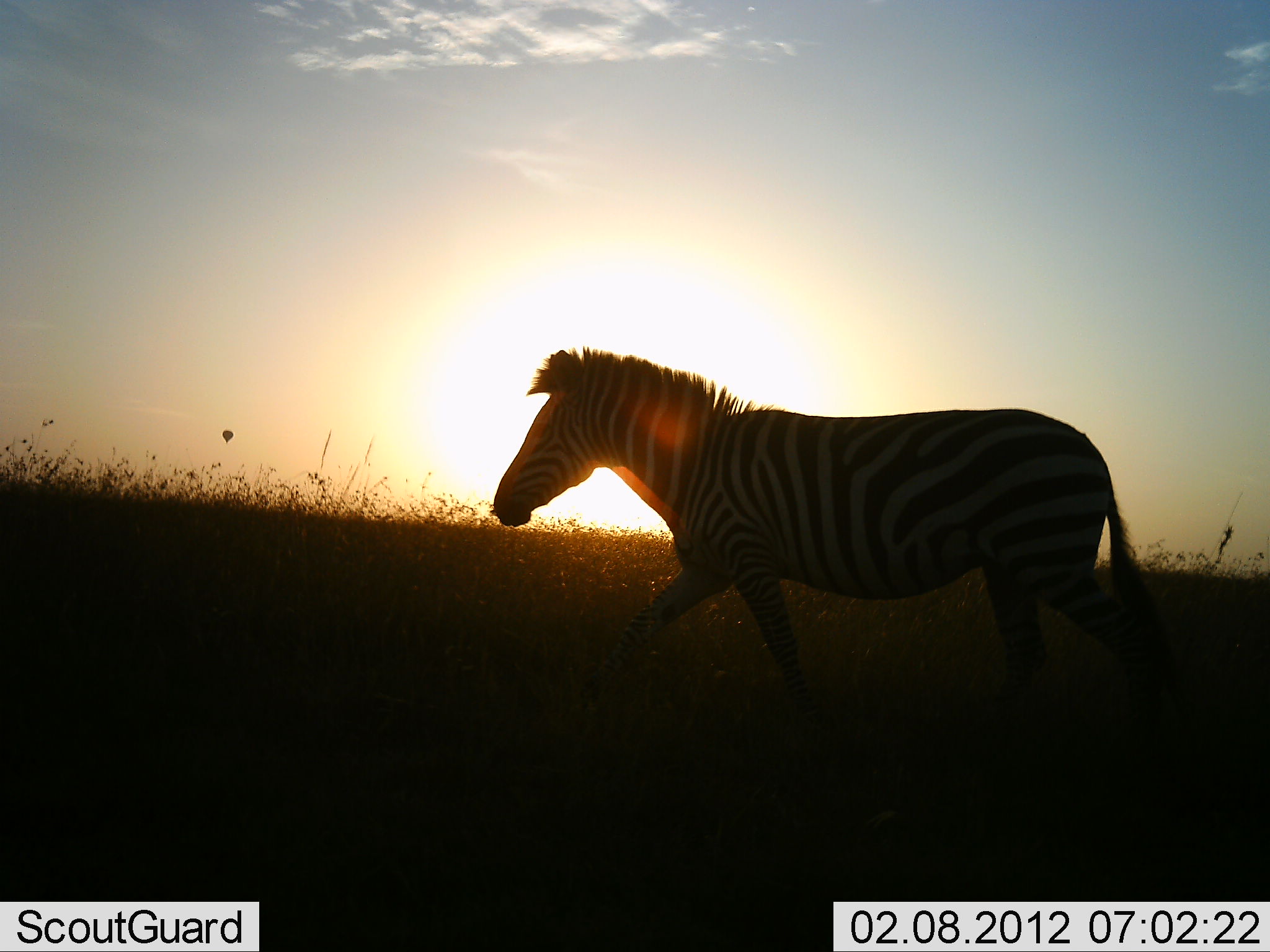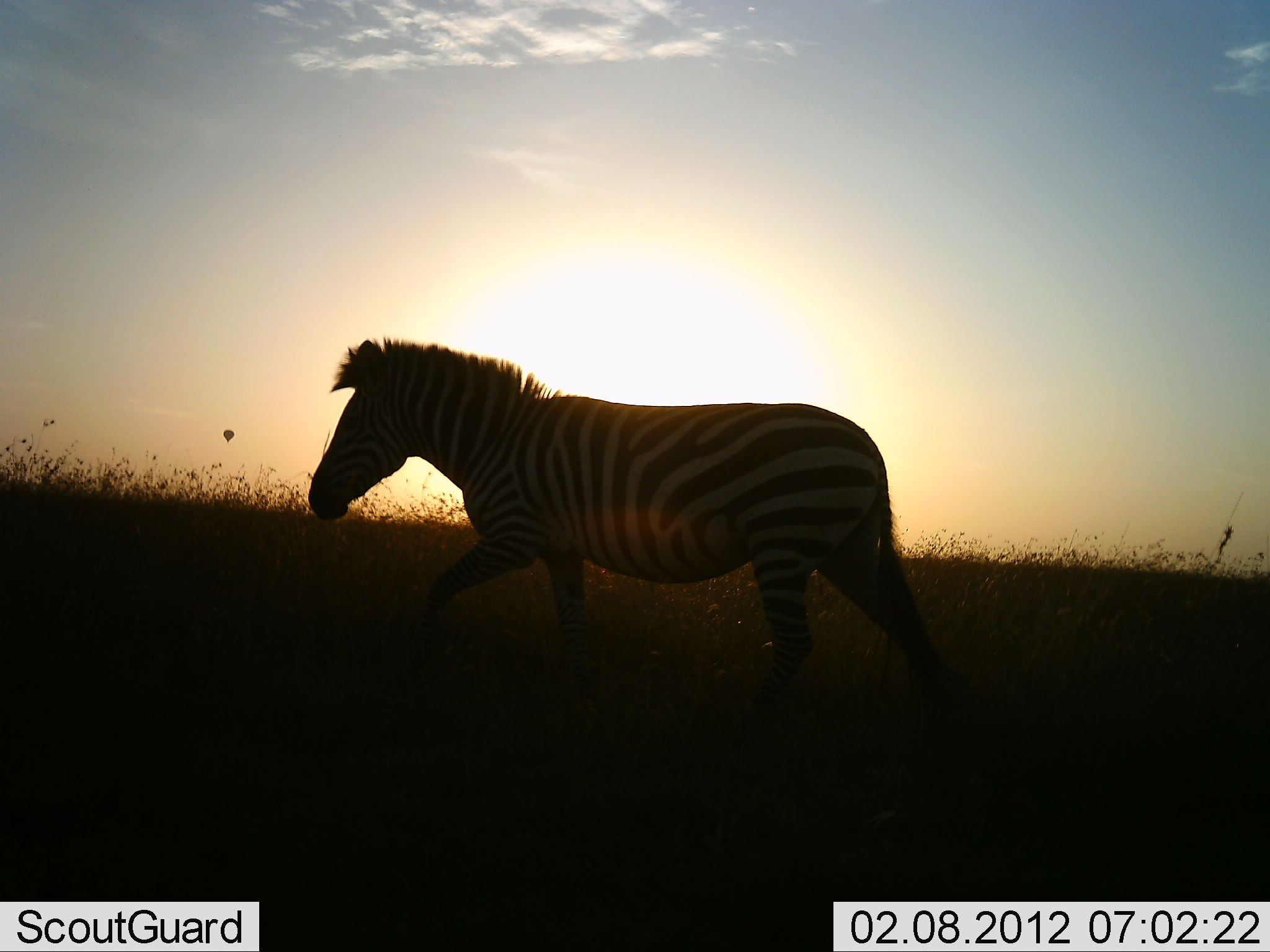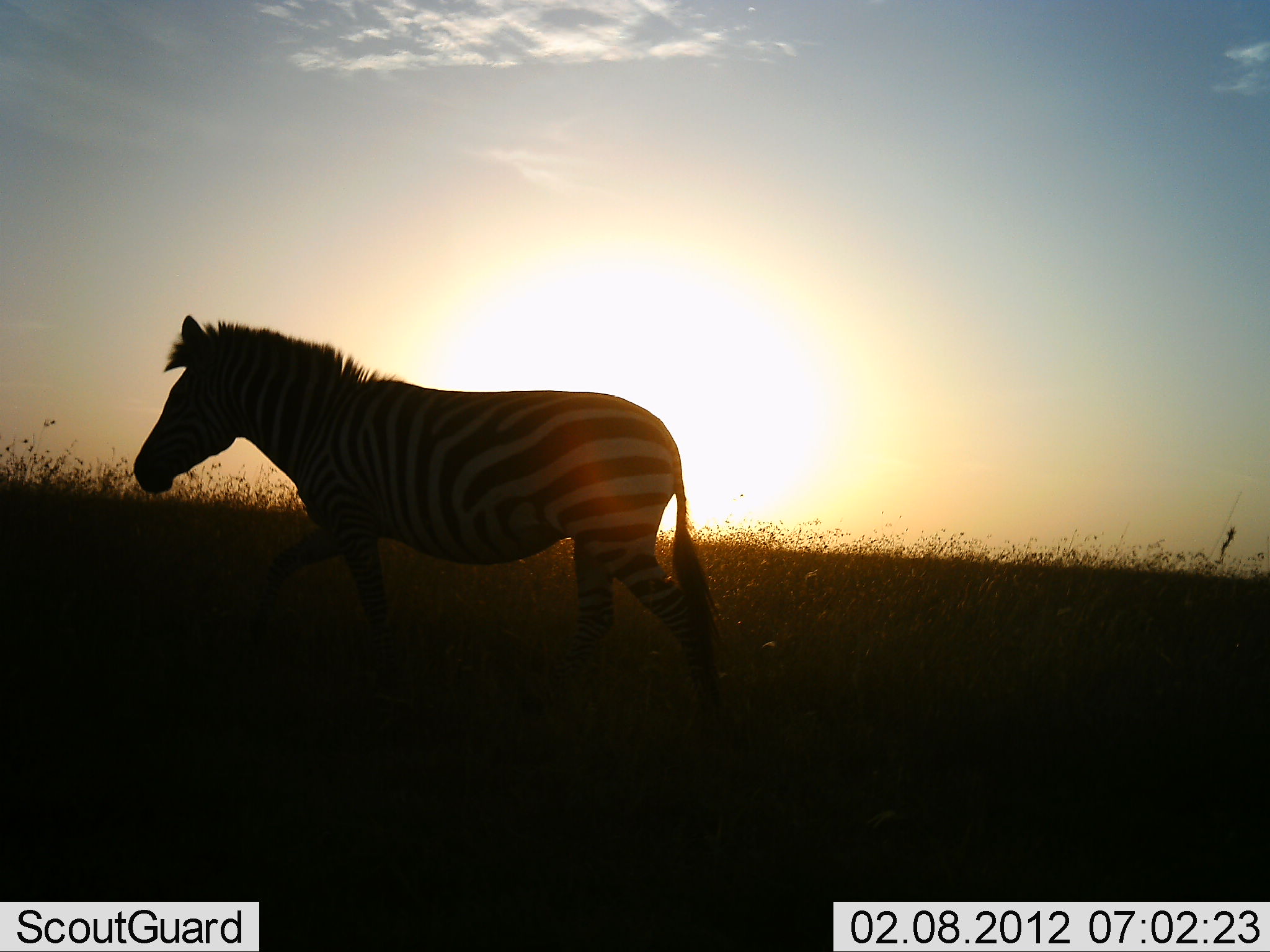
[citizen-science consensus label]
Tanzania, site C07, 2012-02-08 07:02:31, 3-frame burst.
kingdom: Animalia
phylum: Chordata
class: Mammalia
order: Perissodactyla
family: Equidae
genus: Equus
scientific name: Equus quagga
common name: plains zebra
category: zebra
Zebra (plains zebra) (Equus quagga), count 1. Behavior (volunteer vote fractions): standing 0%, resting 0%, moving 100%, interacting 0%. Young present (vote fraction): 0%. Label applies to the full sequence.